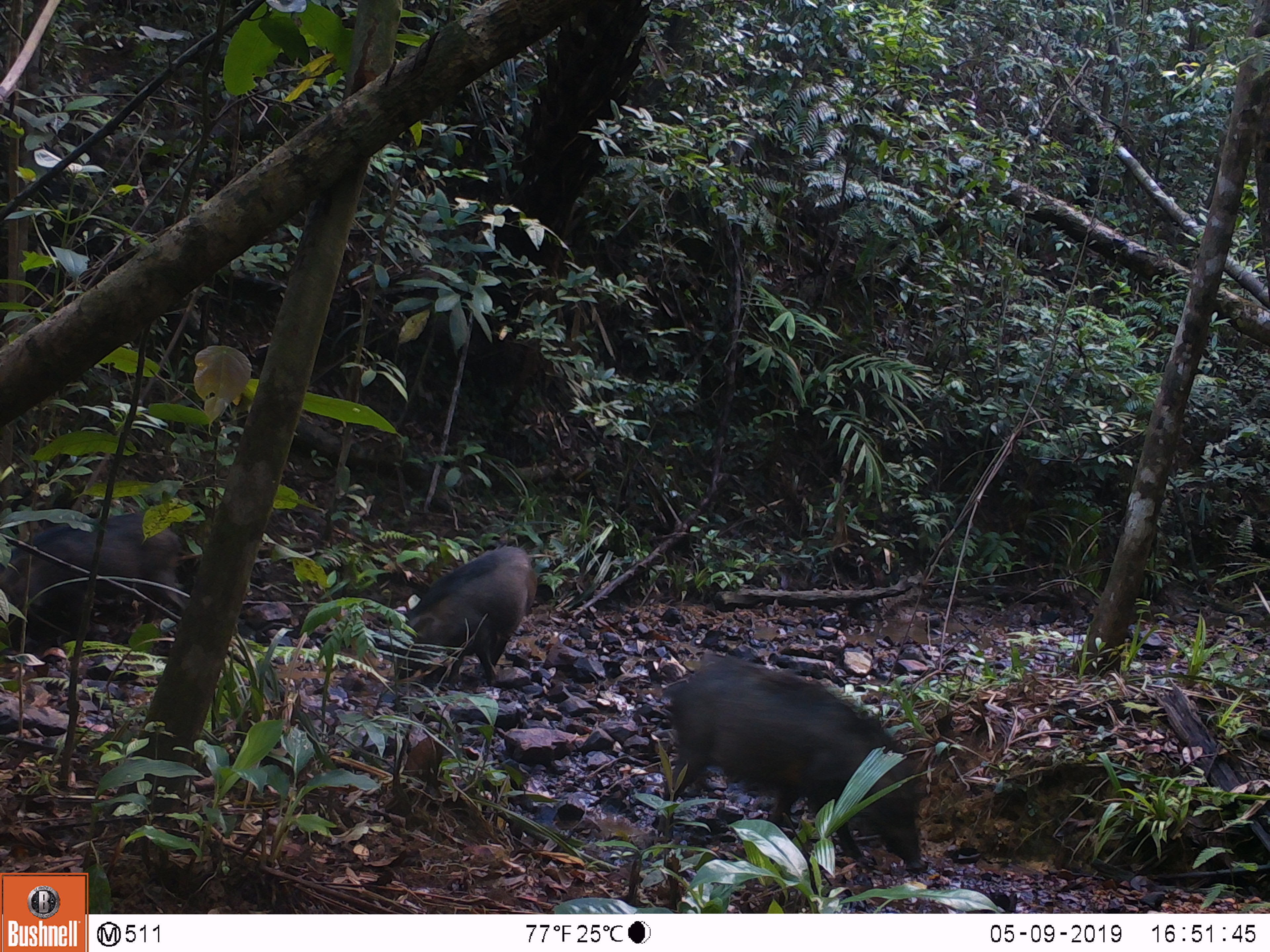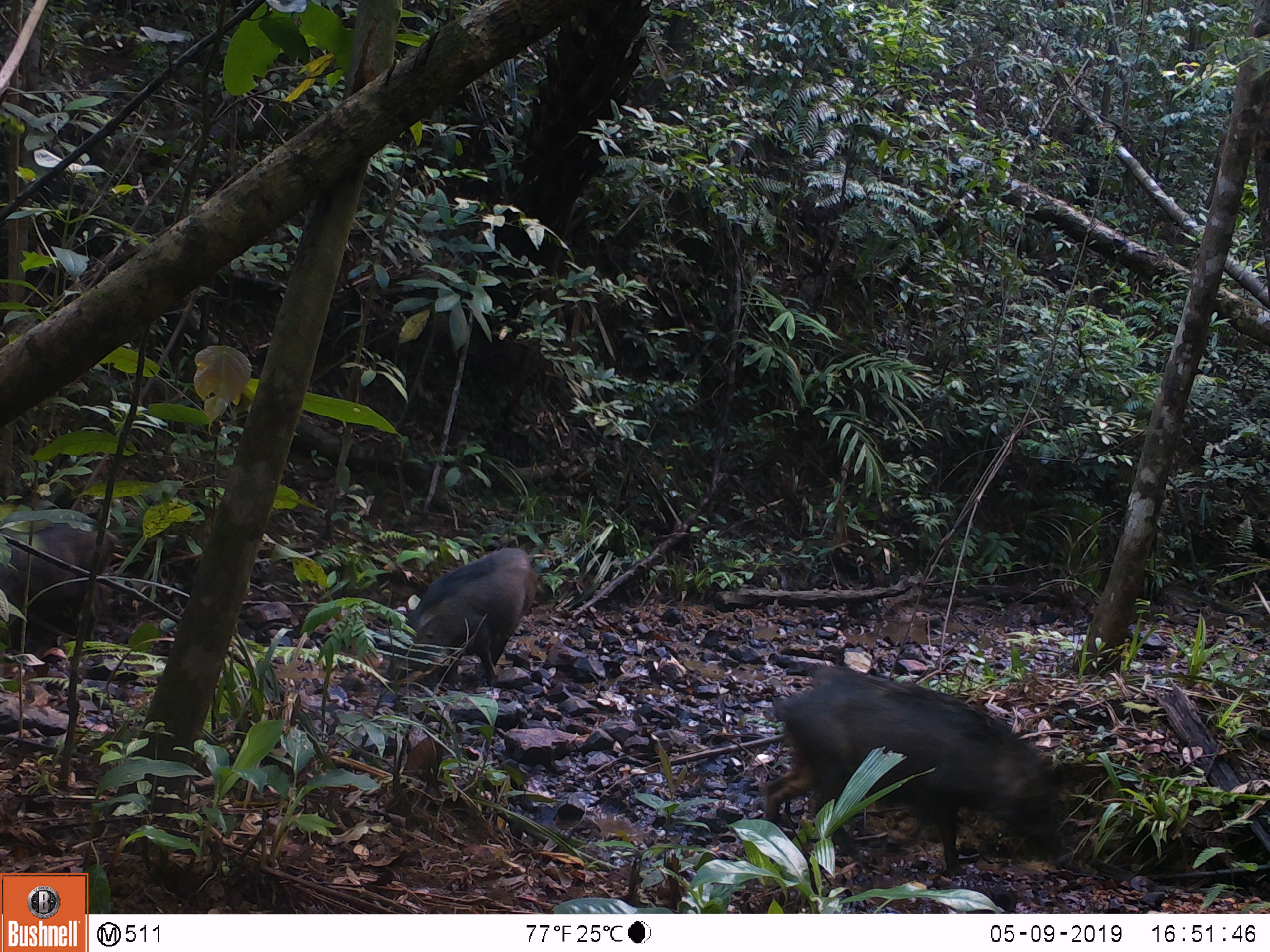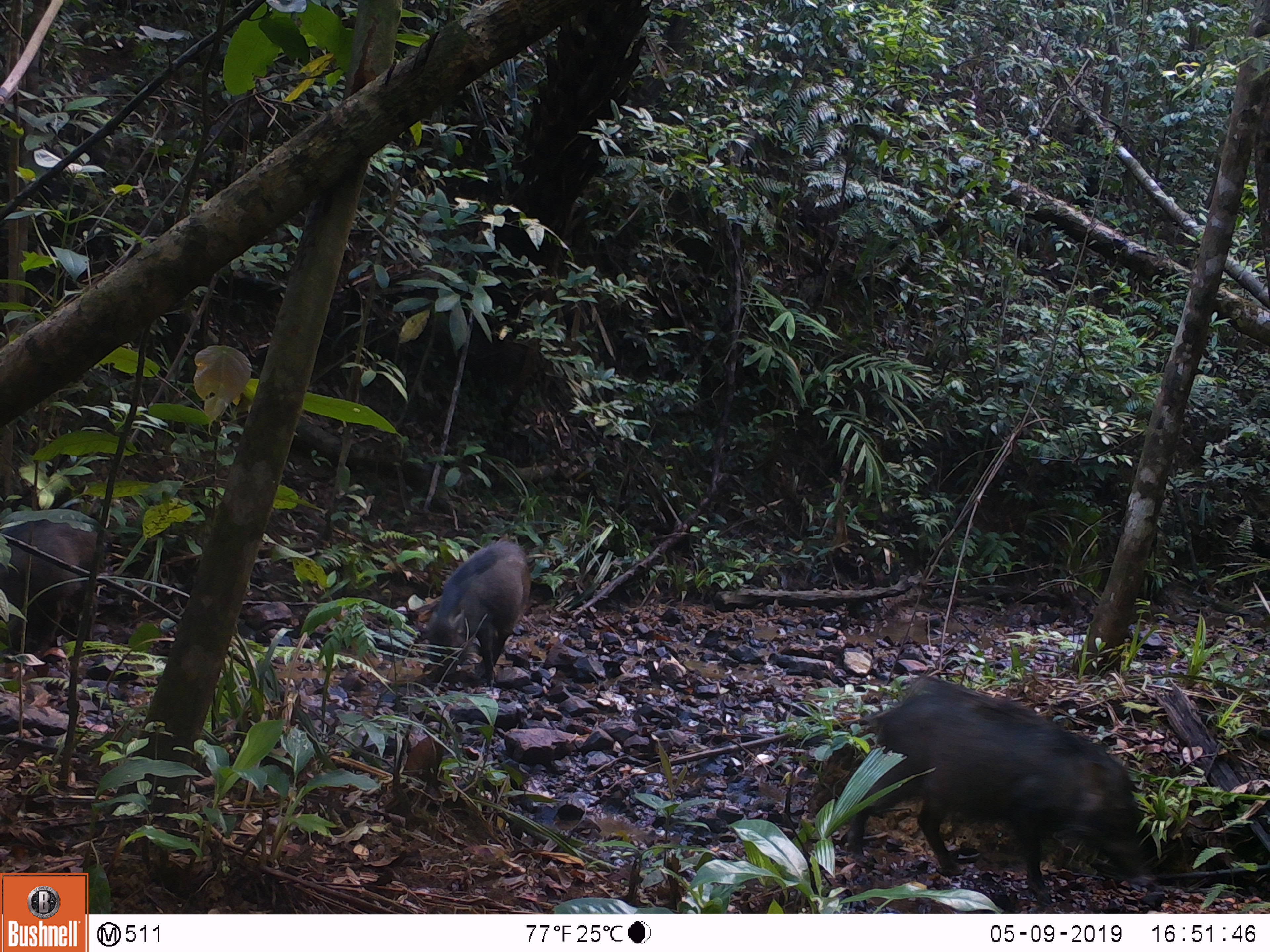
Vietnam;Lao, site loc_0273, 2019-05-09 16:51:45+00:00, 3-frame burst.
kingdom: Animalia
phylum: Chordata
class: Mammalia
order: Artiodactyla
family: Suidae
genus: Sus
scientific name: Sus scrofa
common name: eurasian wild pig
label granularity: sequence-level